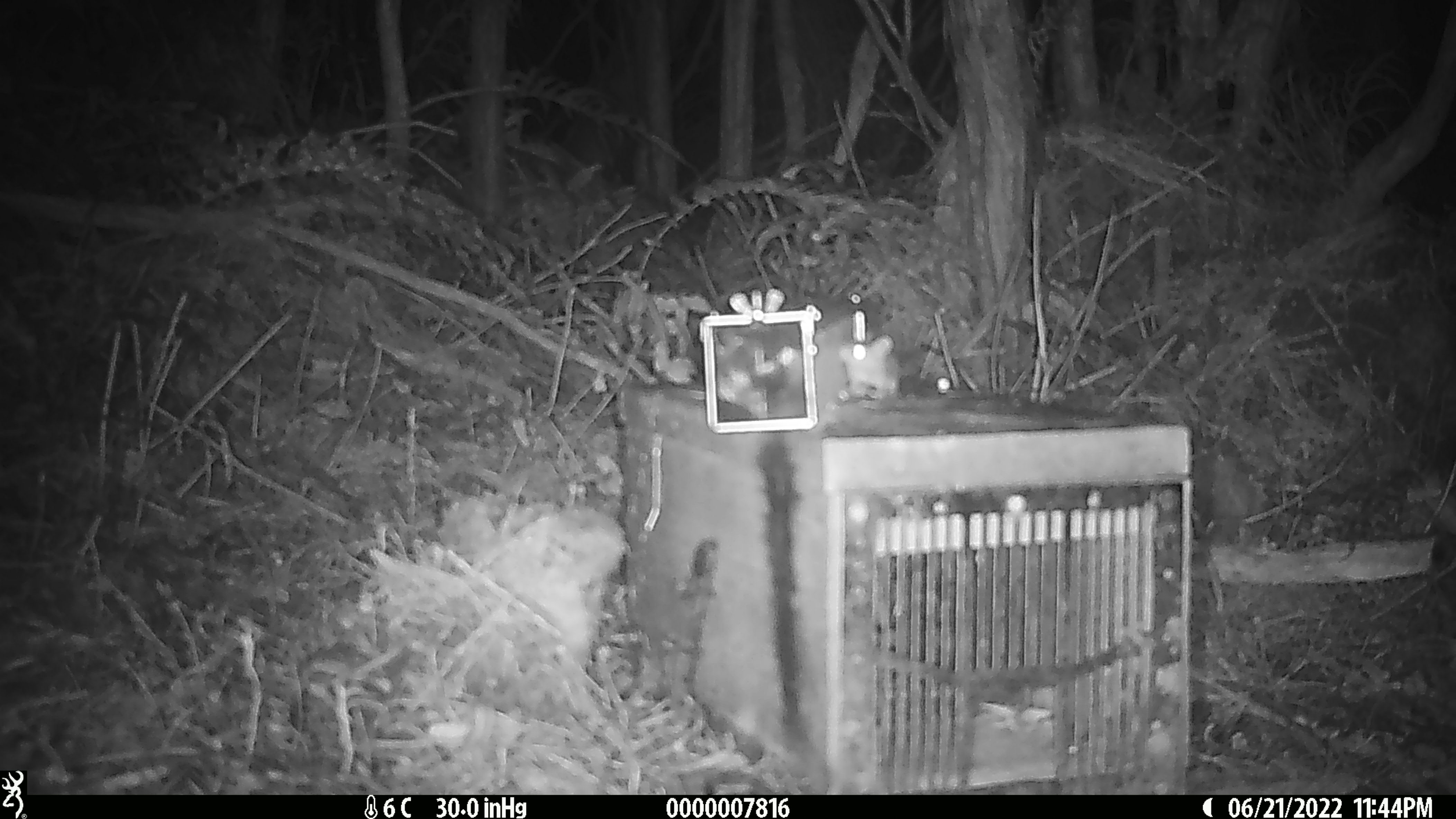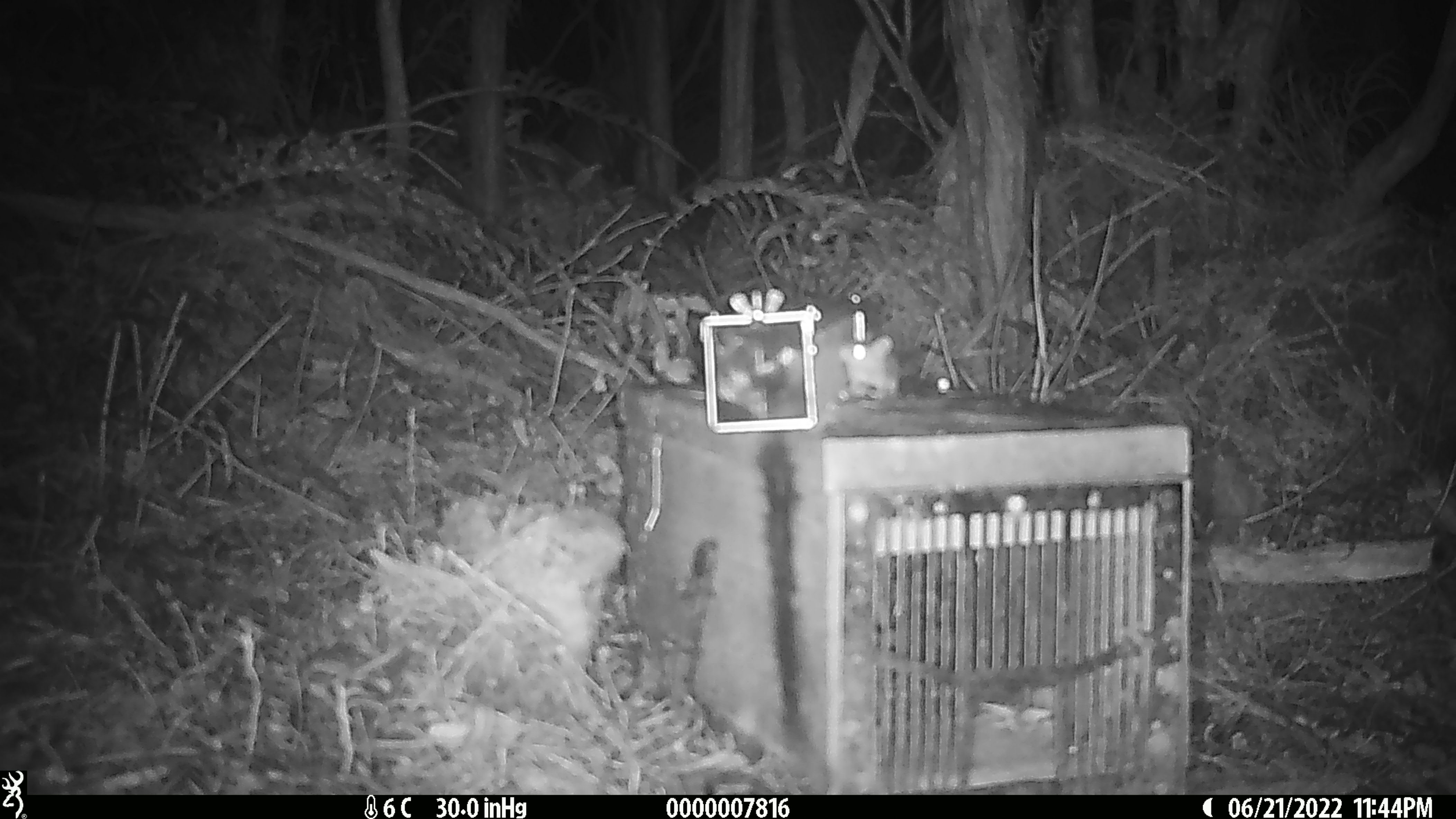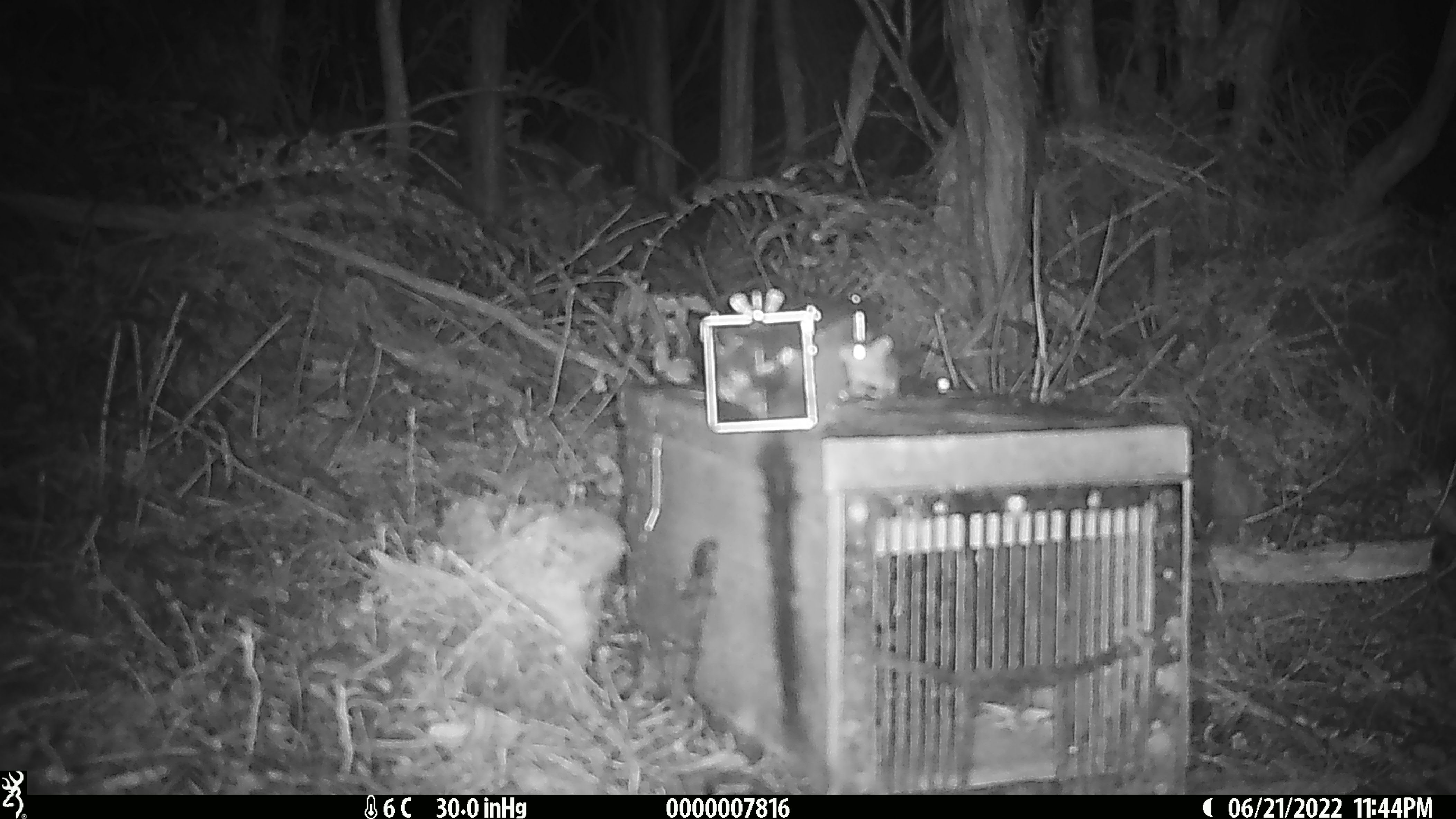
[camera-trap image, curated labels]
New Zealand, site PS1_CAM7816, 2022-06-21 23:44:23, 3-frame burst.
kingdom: Animalia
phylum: Chordata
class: Mammalia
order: Rodentia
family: Muridae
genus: Mus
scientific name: Mus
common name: mouse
Mouse (Mus).